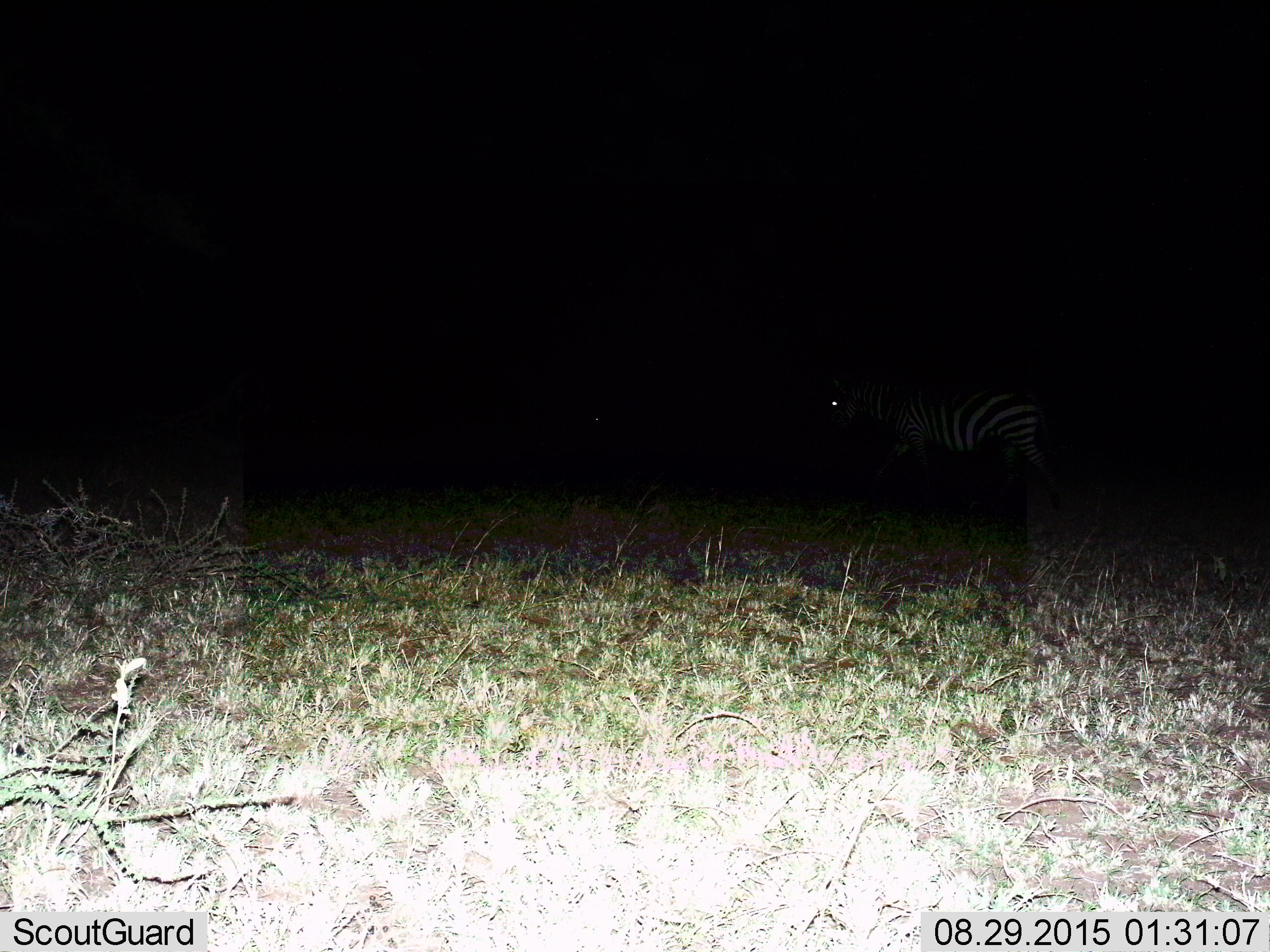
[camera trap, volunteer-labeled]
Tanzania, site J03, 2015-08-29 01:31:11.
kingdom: Animalia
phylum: Chordata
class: Mammalia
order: Perissodactyla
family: Equidae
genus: Equus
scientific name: Equus quagga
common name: plains zebra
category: zebra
Zebra (plains zebra) (Equus quagga), count 1. Behavior (volunteer vote fractions): standing 70%, resting 0%, moving 30%, interacting 0%. Young present (vote fraction): 0%. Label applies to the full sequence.